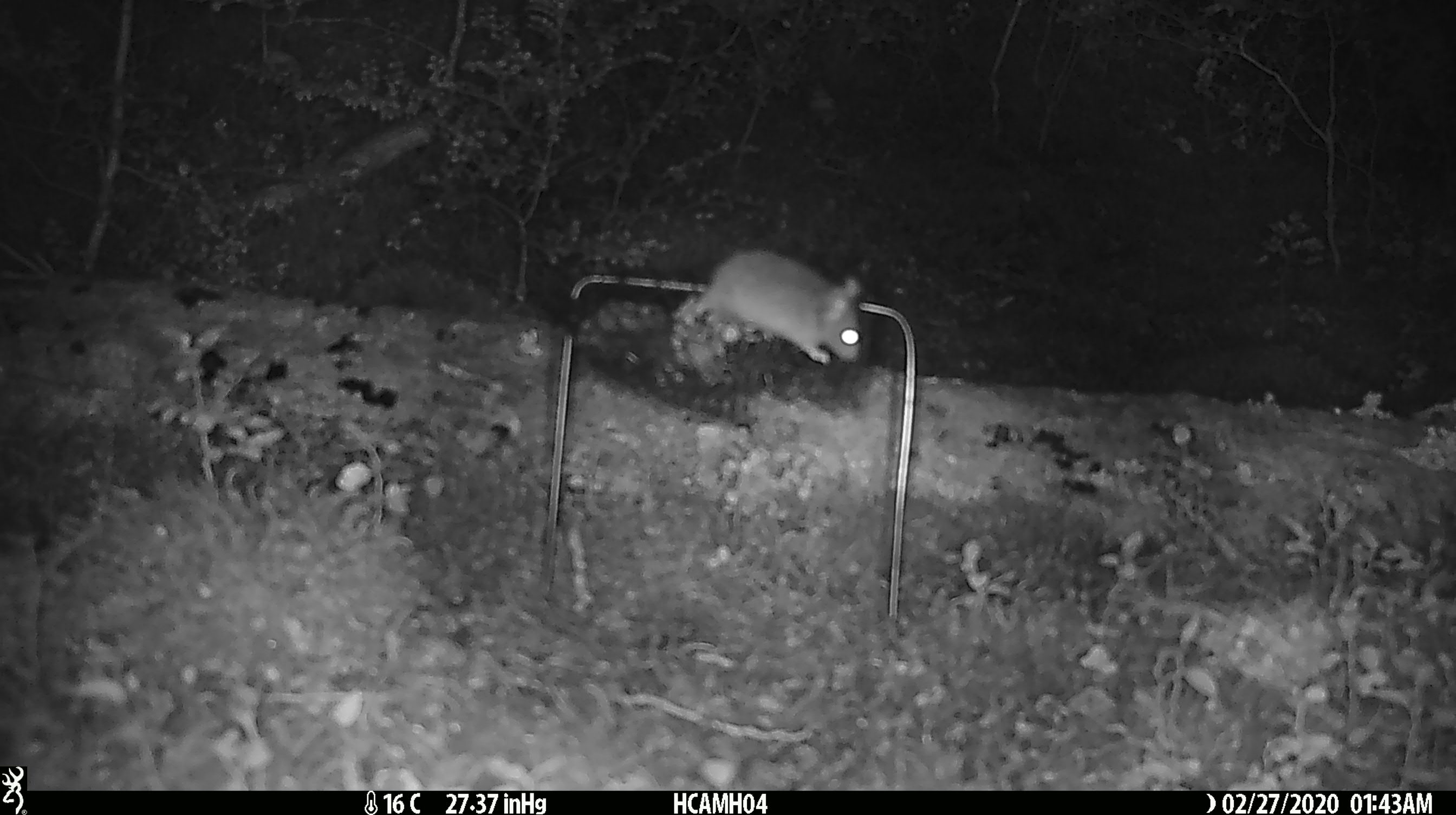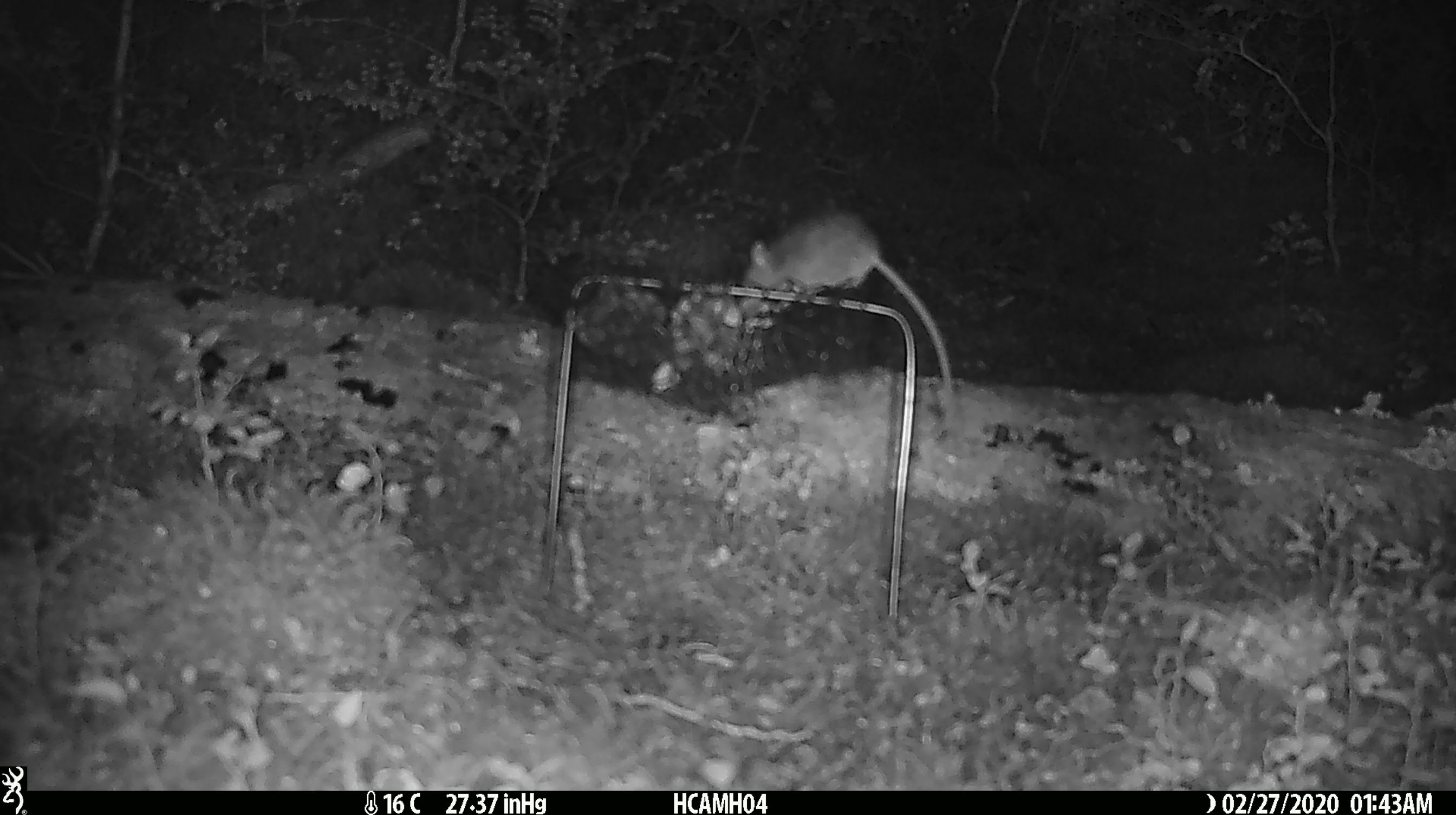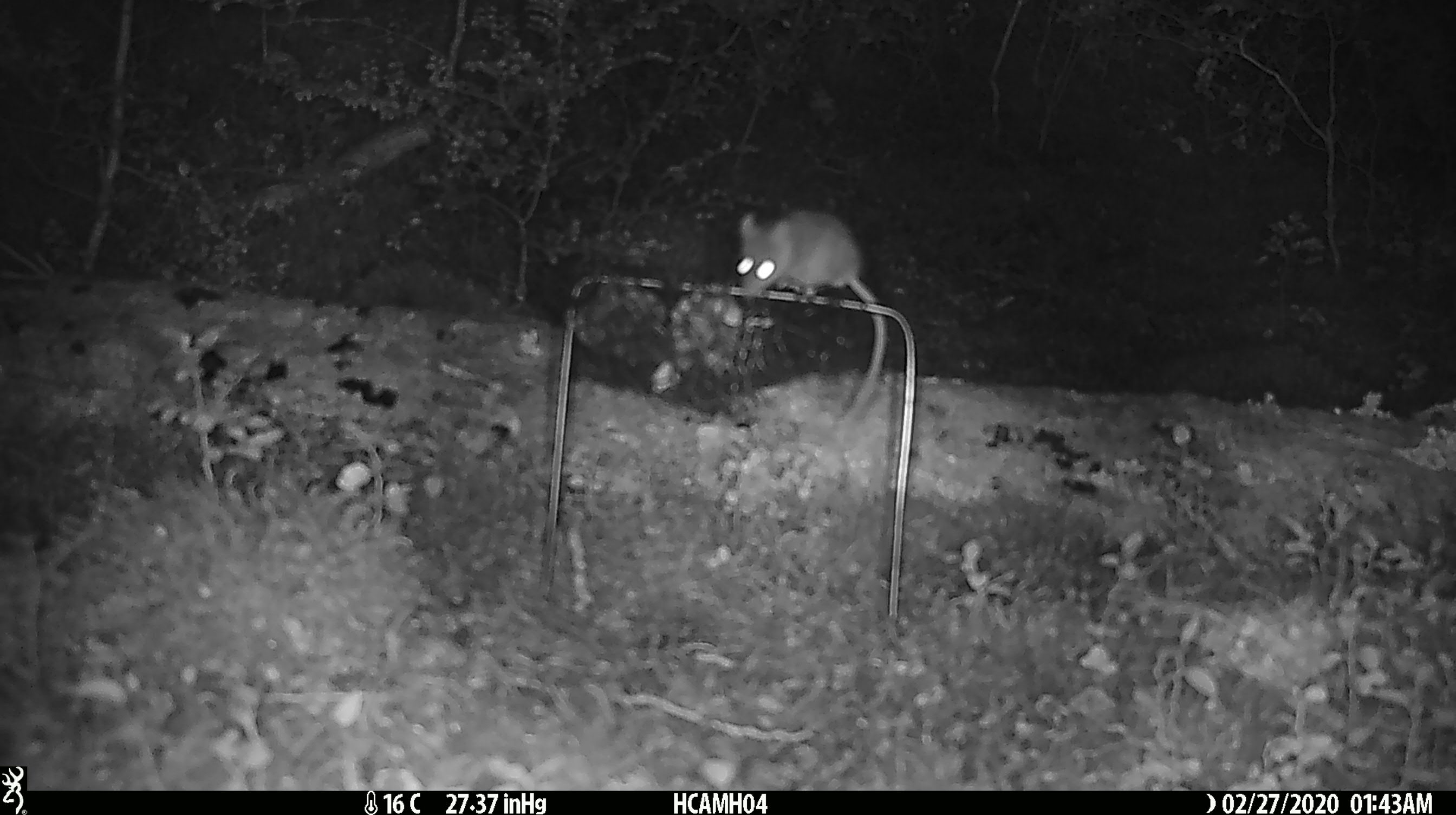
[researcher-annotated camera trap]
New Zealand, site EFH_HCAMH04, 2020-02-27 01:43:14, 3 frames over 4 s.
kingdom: Animalia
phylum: Chordata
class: Mammalia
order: Rodentia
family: Muridae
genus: Mus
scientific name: Mus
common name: mouse